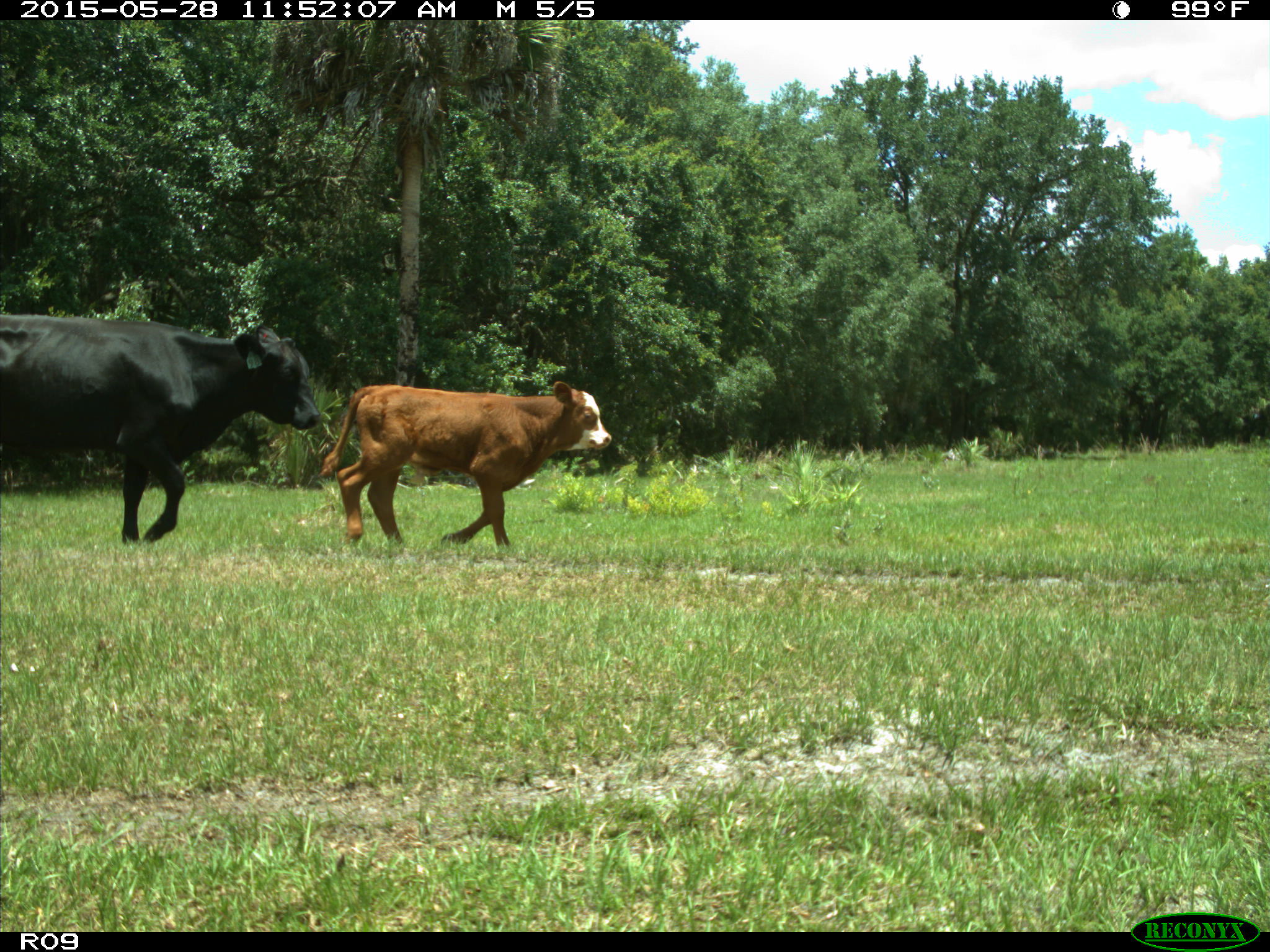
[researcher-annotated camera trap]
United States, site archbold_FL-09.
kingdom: Animalia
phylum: Chordata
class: Mammalia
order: Artiodactyla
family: Bovidae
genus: Bos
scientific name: Bos taurus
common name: domestic cow